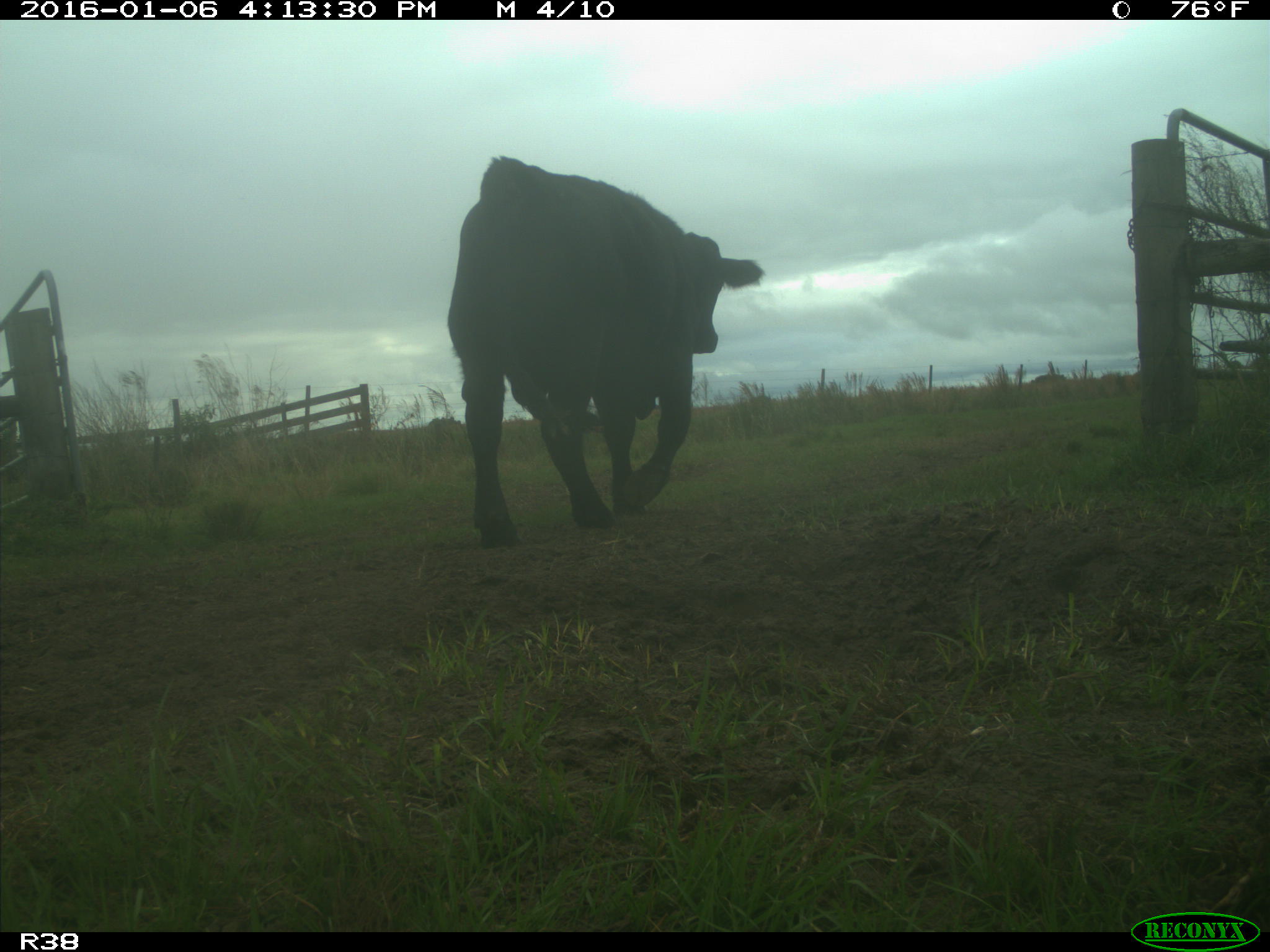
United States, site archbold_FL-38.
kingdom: Animalia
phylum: Chordata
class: Mammalia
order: Artiodactyla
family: Bovidae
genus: Bos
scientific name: Bos taurus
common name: domestic cow